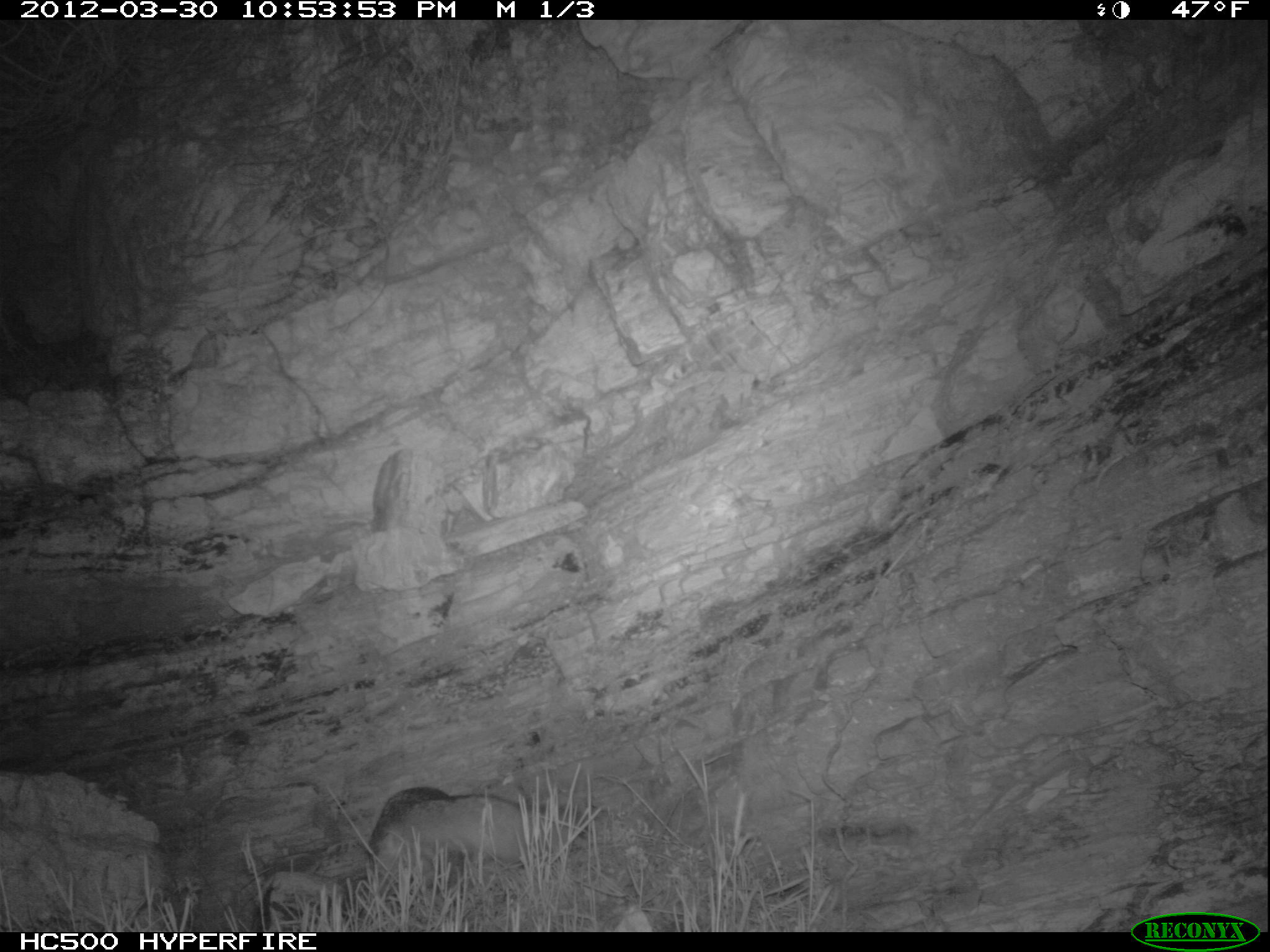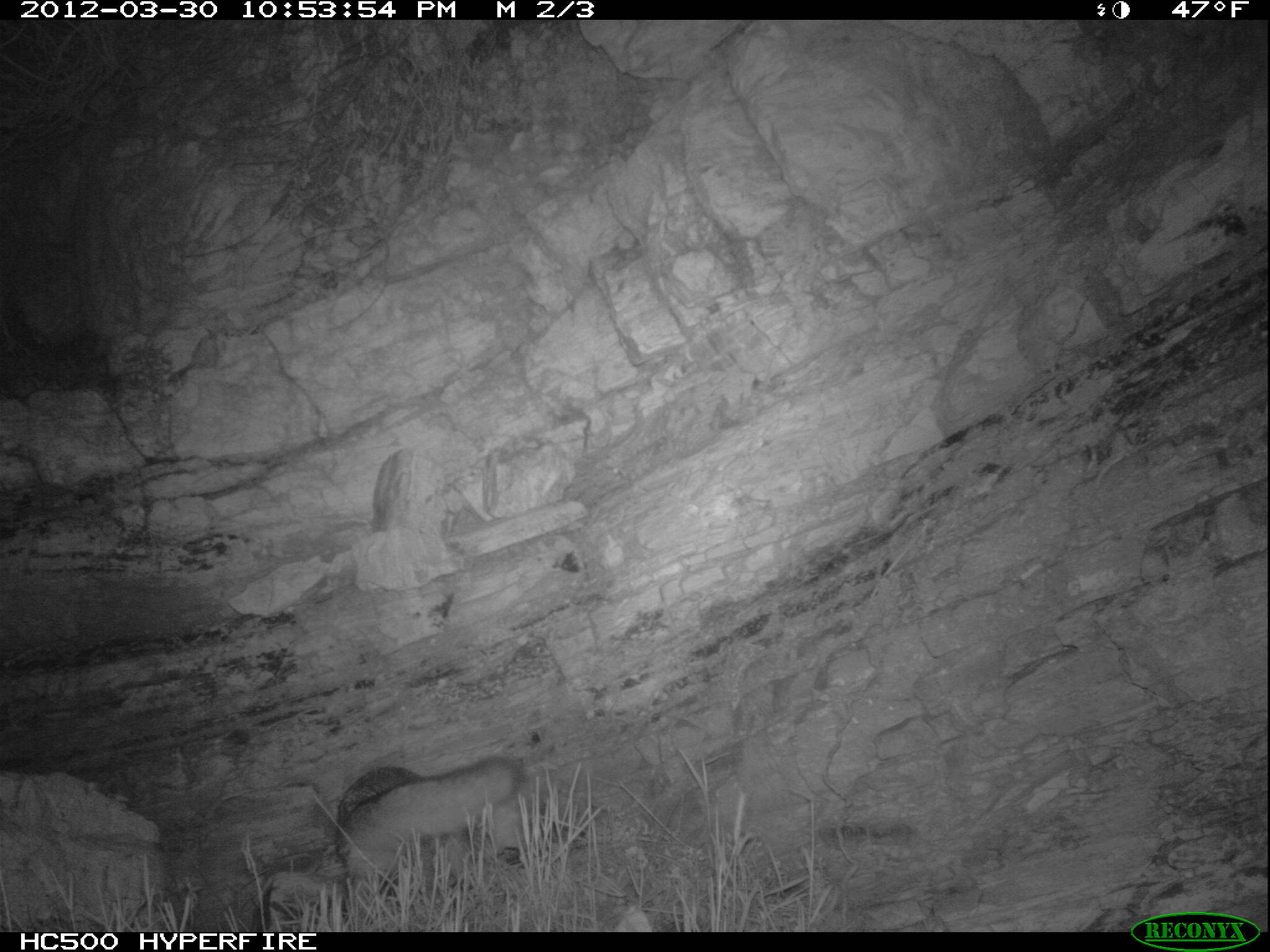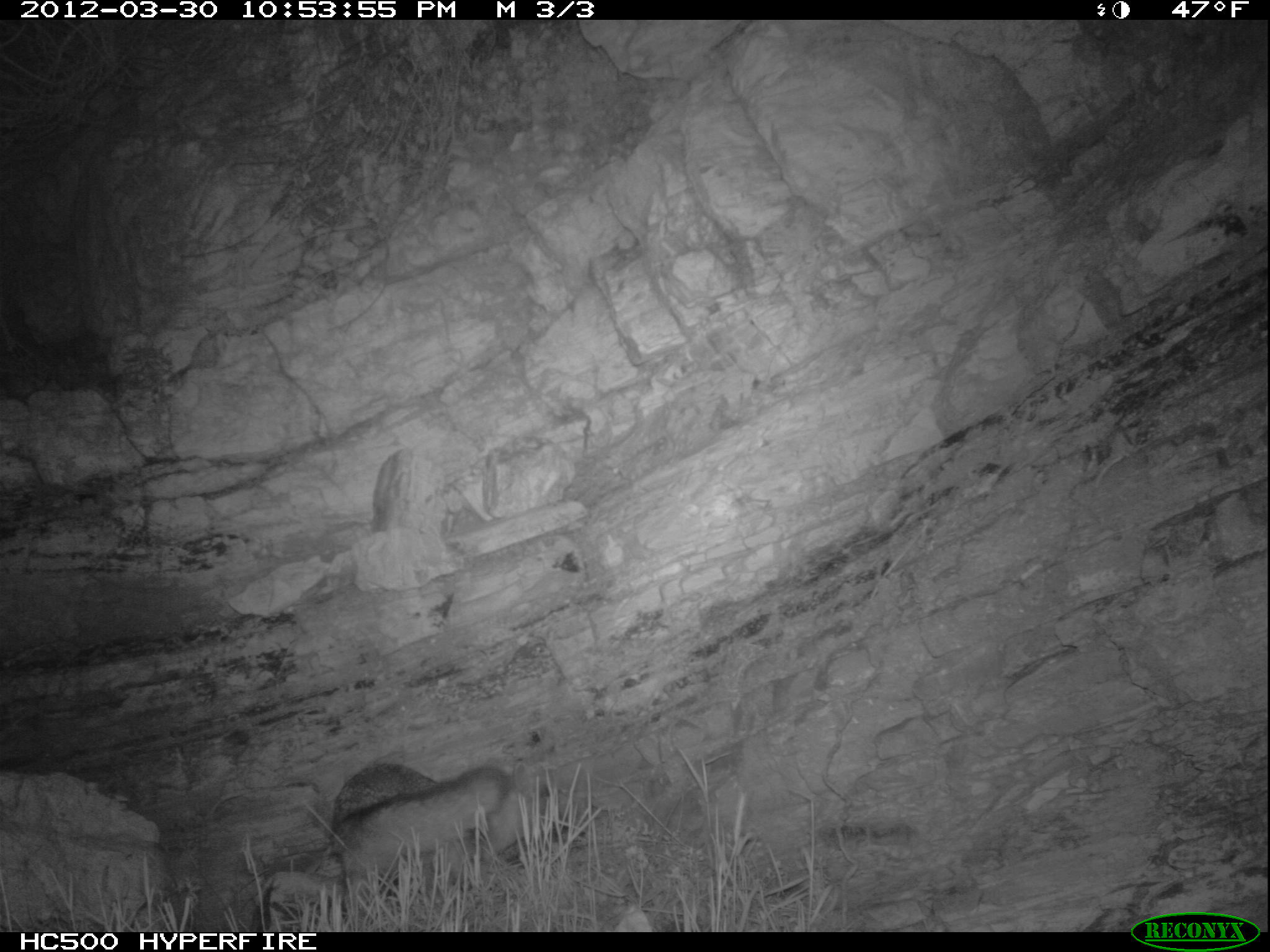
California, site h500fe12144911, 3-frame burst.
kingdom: Animalia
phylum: Chordata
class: Mammalia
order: Carnivora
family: Canidae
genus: Urocyon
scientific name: Urocyon littoralis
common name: island fox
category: fox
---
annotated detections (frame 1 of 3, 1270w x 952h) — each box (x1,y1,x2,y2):
fox: (366,787,535,902)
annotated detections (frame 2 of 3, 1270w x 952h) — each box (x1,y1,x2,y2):
fox: (334,754,520,897)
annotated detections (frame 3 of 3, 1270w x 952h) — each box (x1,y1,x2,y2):
fox: (329,763,526,883)